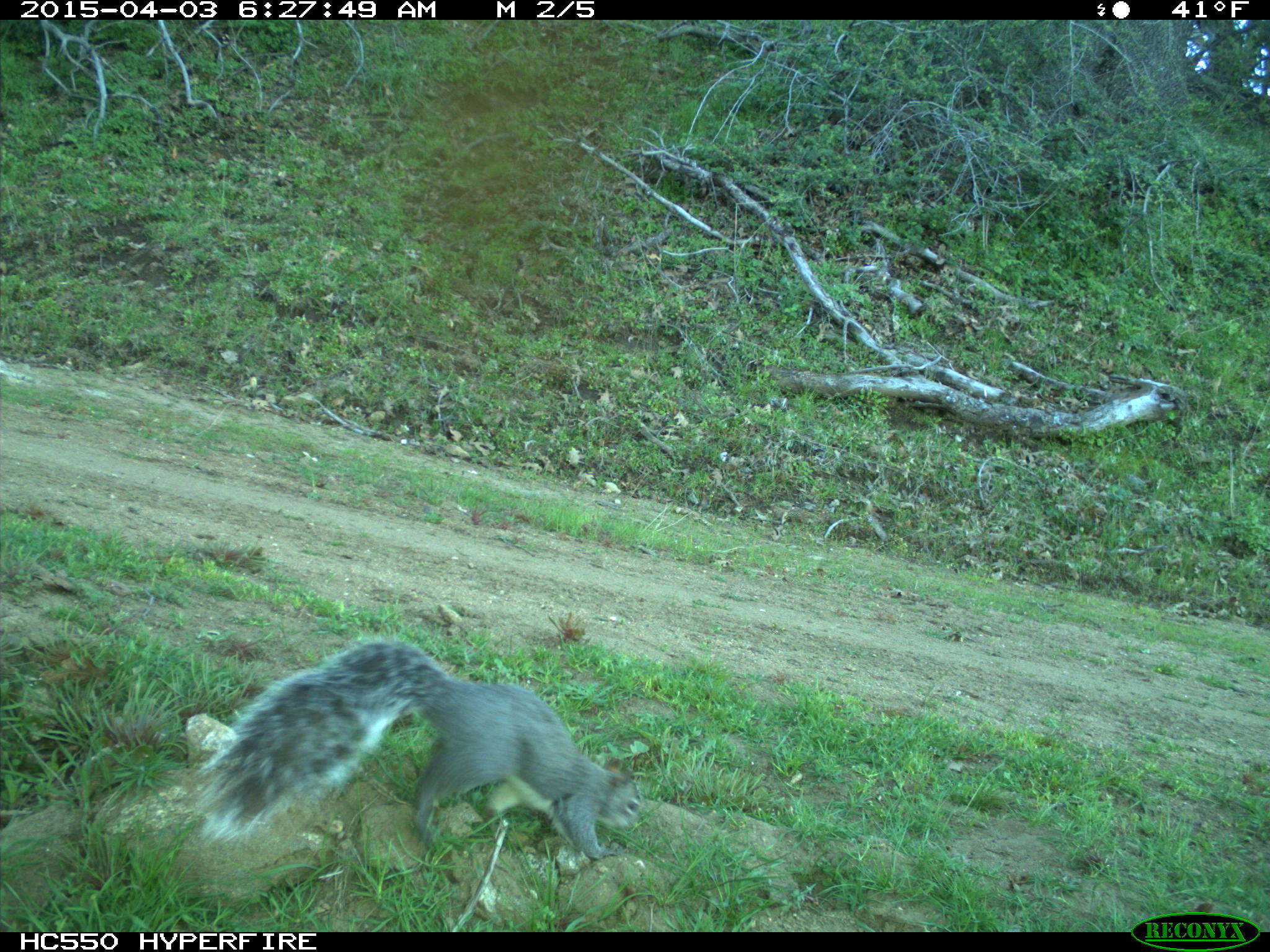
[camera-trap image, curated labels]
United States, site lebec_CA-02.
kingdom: Animalia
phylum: Chordata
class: Mammalia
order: Rodentia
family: Sciuridae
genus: Sciurus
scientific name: Sciurus carolinensis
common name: eastern gray squirrel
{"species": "Sciurus carolinensis (eastern gray squirrel)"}